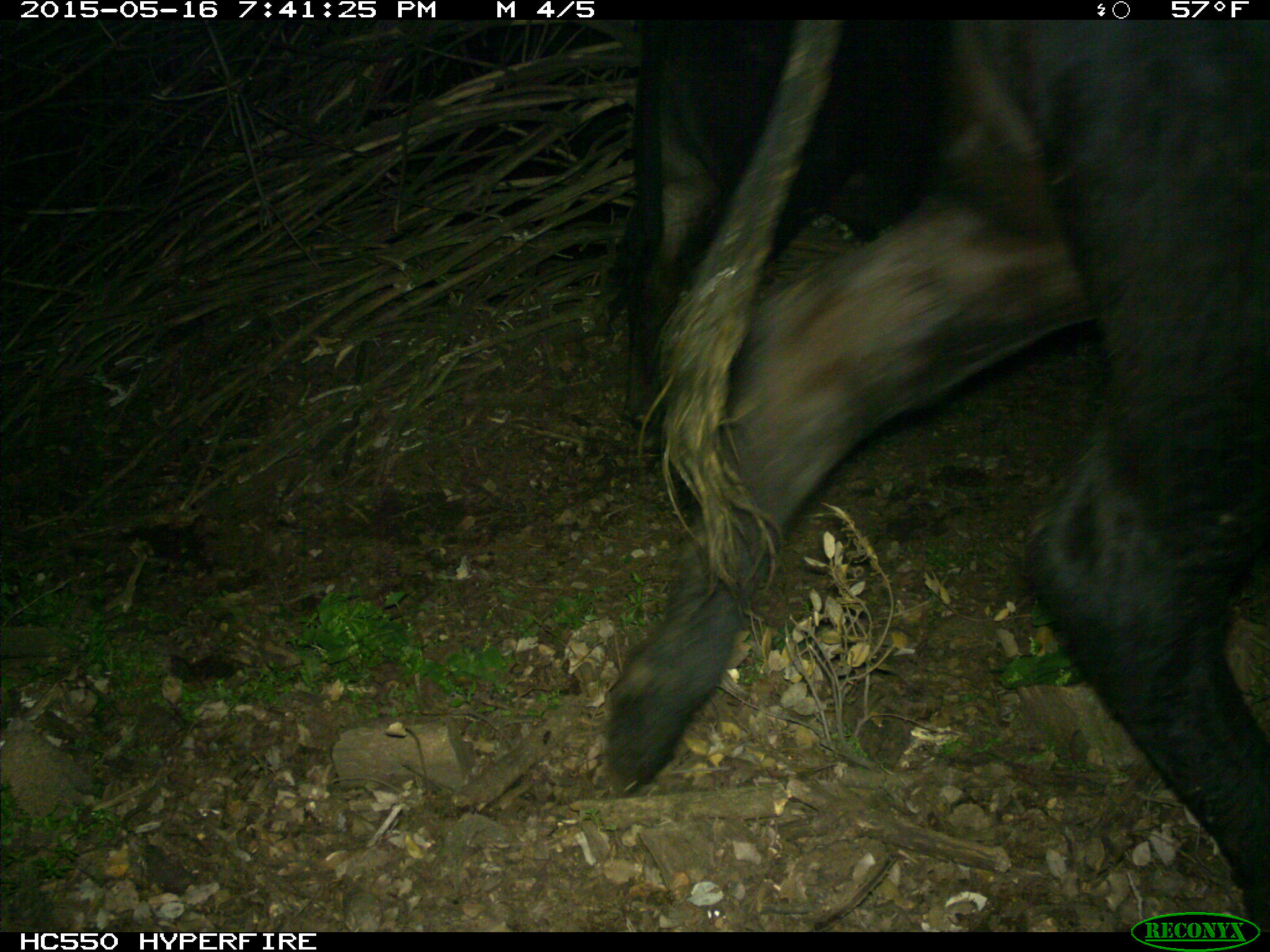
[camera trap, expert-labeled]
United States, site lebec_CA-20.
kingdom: Animalia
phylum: Chordata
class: Mammalia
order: Artiodactyla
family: Bovidae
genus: Bos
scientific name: Bos taurus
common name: domestic cow